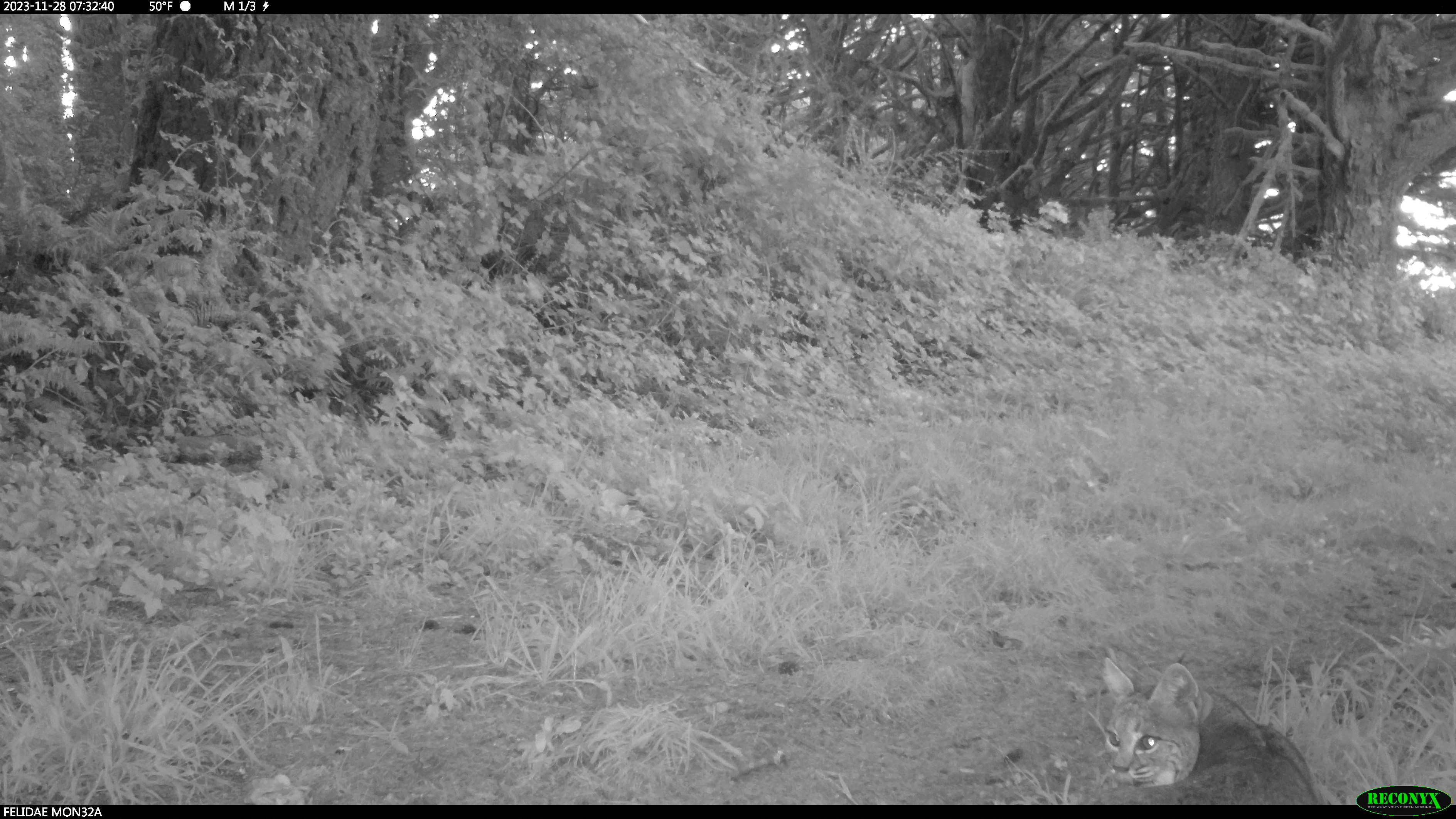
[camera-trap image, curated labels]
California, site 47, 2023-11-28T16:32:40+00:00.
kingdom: Animalia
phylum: Chordata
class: Mammalia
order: Carnivora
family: Felidae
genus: Lynx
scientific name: Lynx rufus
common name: bobcat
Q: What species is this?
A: Bobcat (Lynx rufus).